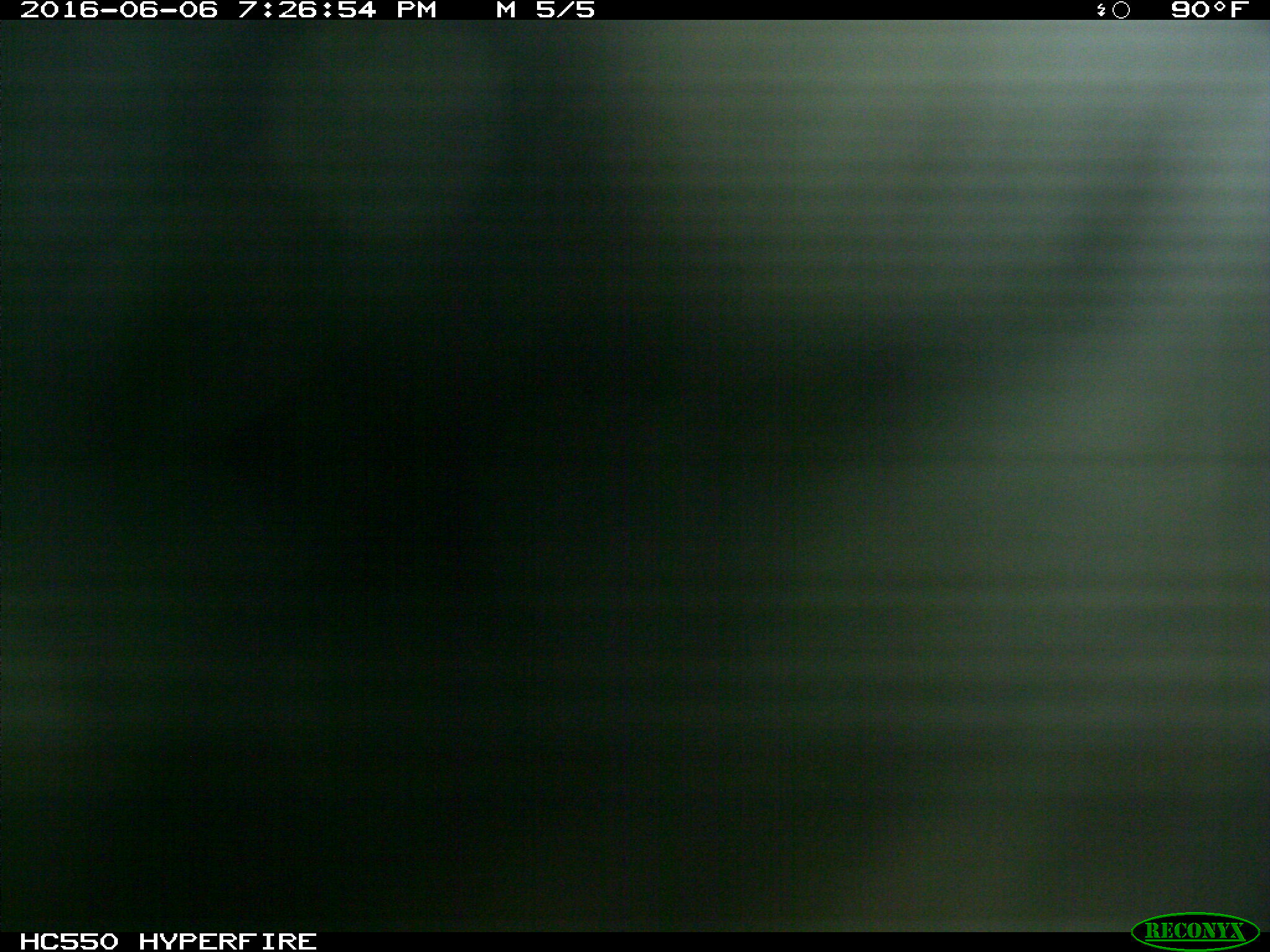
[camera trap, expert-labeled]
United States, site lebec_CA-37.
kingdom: Animalia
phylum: Chordata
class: Mammalia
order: Artiodactyla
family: Bovidae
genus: Bos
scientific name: Bos taurus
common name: domestic cow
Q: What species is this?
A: Bos taurus (domestic cow).